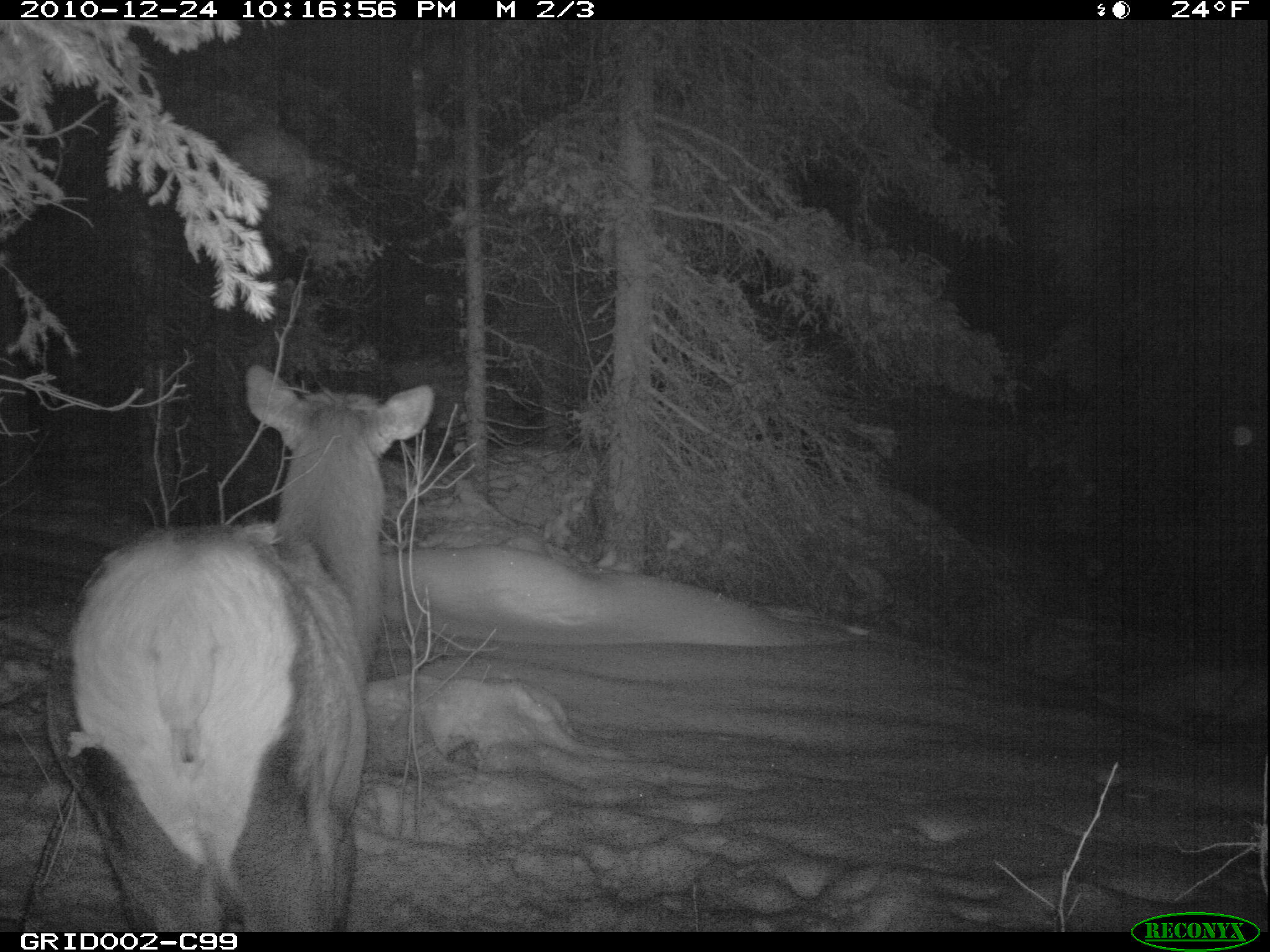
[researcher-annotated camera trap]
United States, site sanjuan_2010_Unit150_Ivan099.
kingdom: Animalia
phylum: Chordata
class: Mammalia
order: Artiodactyla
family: Cervidae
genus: Cervus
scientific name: Cervus elaphus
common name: red deer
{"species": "Cervus elaphus (red deer)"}